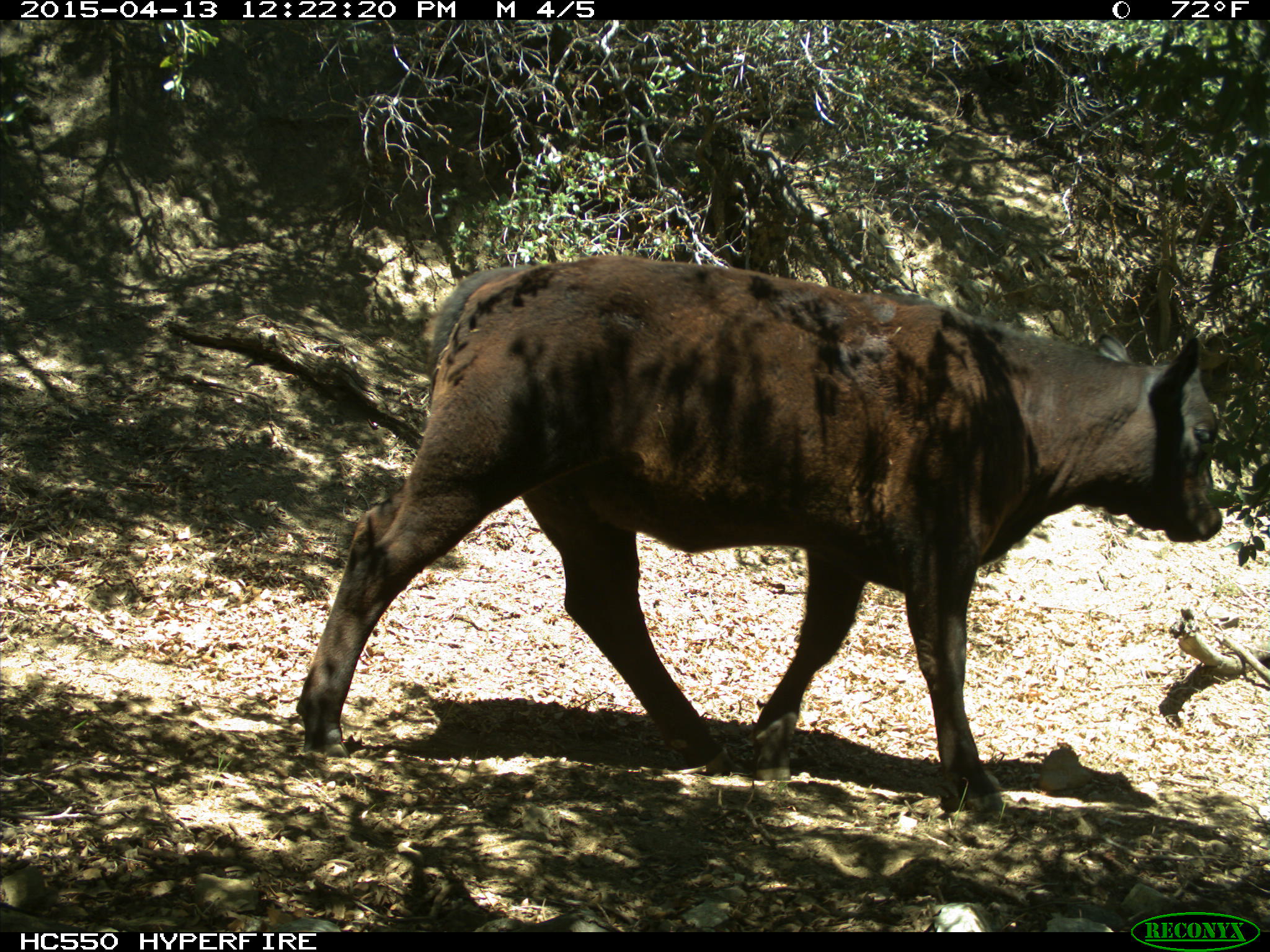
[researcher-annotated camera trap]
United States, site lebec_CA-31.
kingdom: Animalia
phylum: Chordata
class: Mammalia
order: Artiodactyla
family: Bovidae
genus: Bos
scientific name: Bos taurus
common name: domestic cow